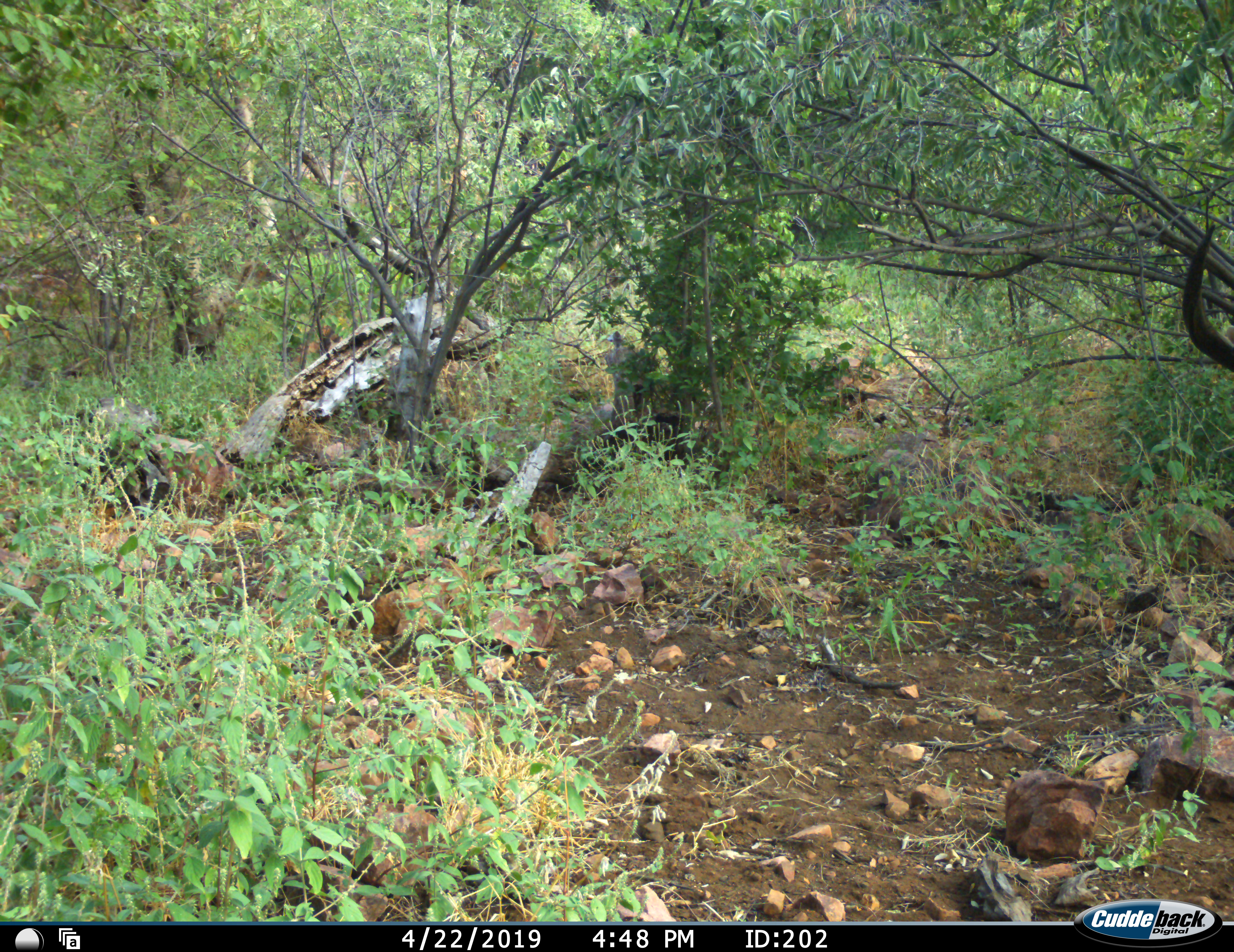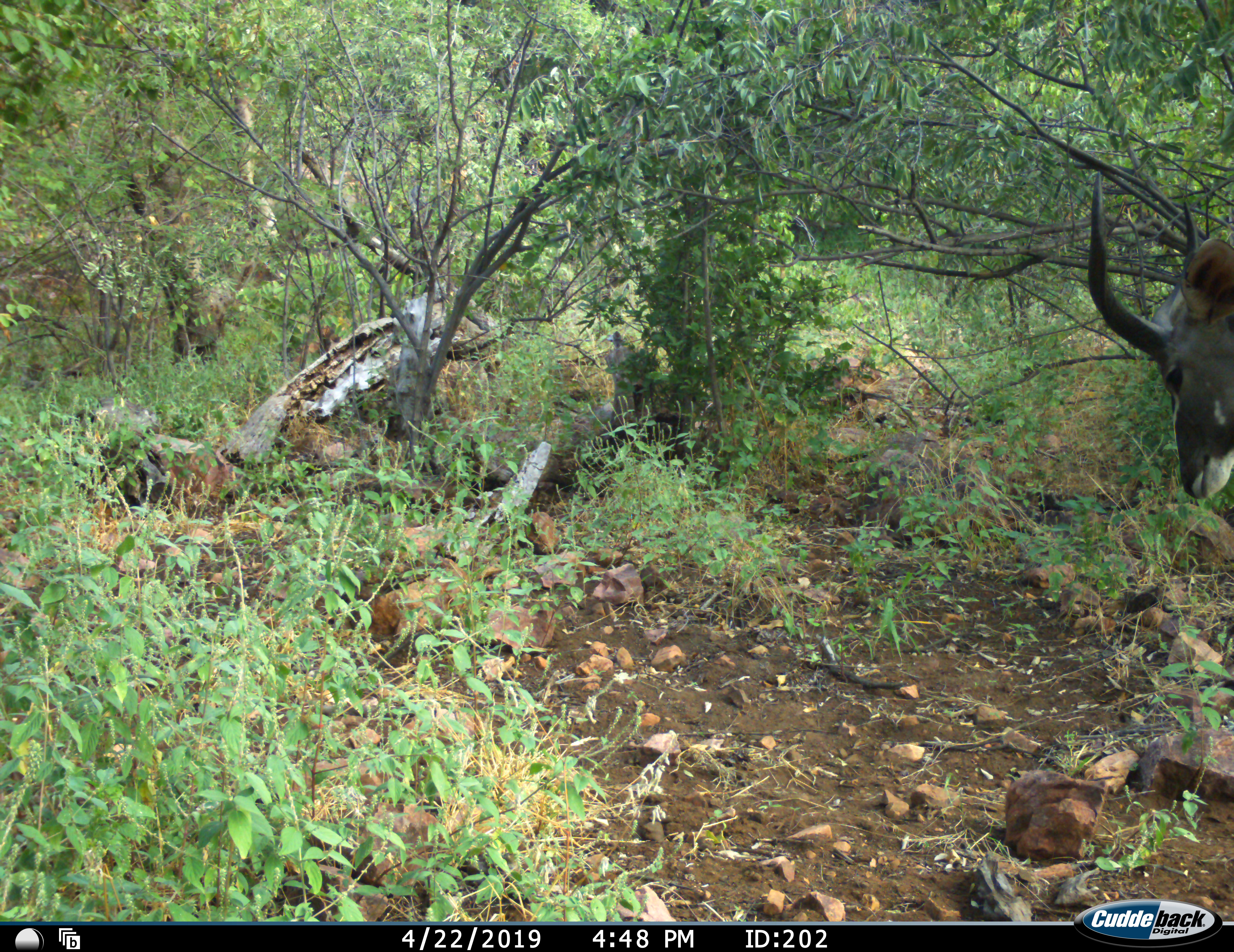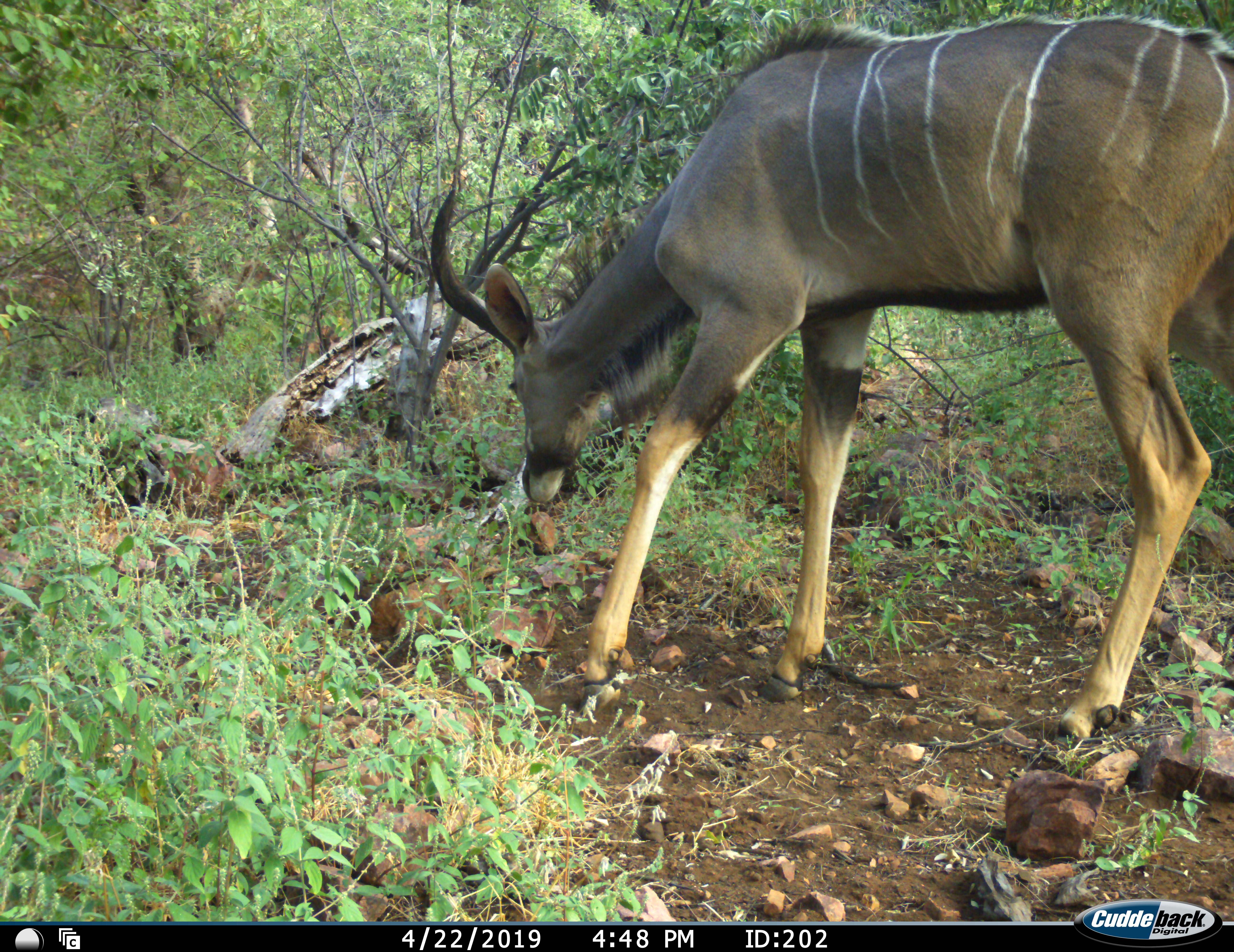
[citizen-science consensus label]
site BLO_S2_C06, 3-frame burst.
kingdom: Animalia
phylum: Chordata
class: Mammalia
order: Artiodactyla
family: Bovidae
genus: Tragelaphus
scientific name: Tragelaphus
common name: kudu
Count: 1.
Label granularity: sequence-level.